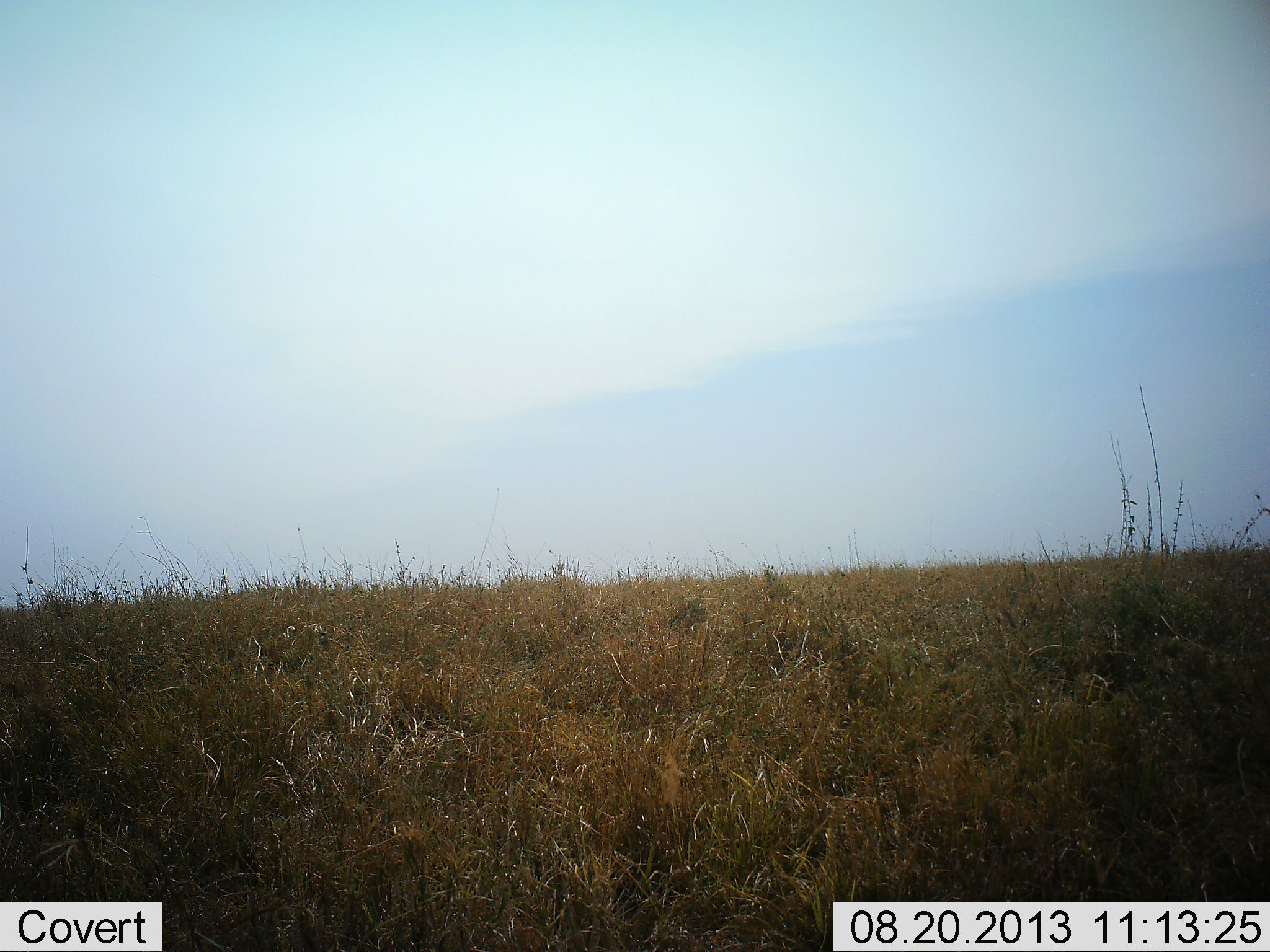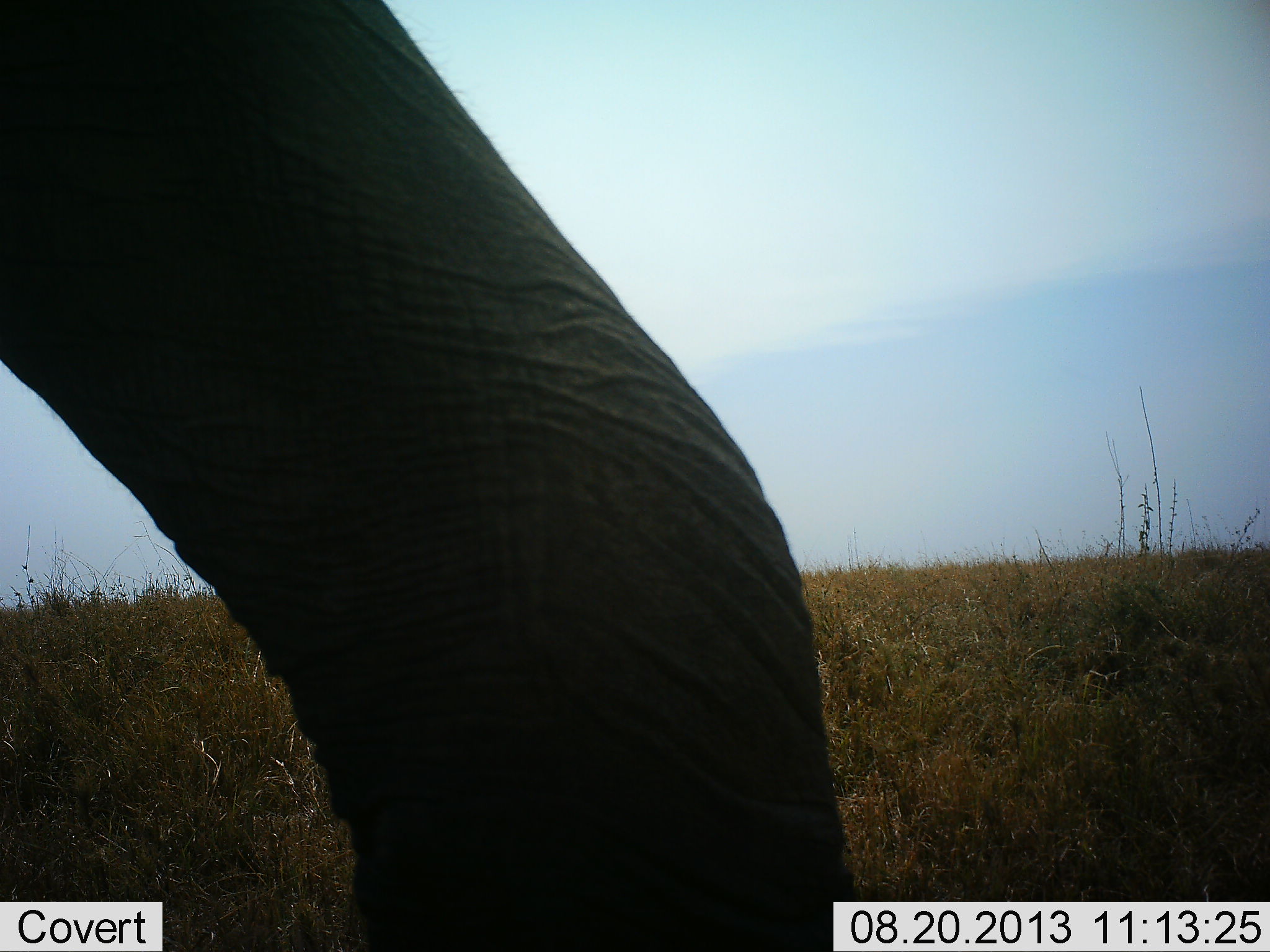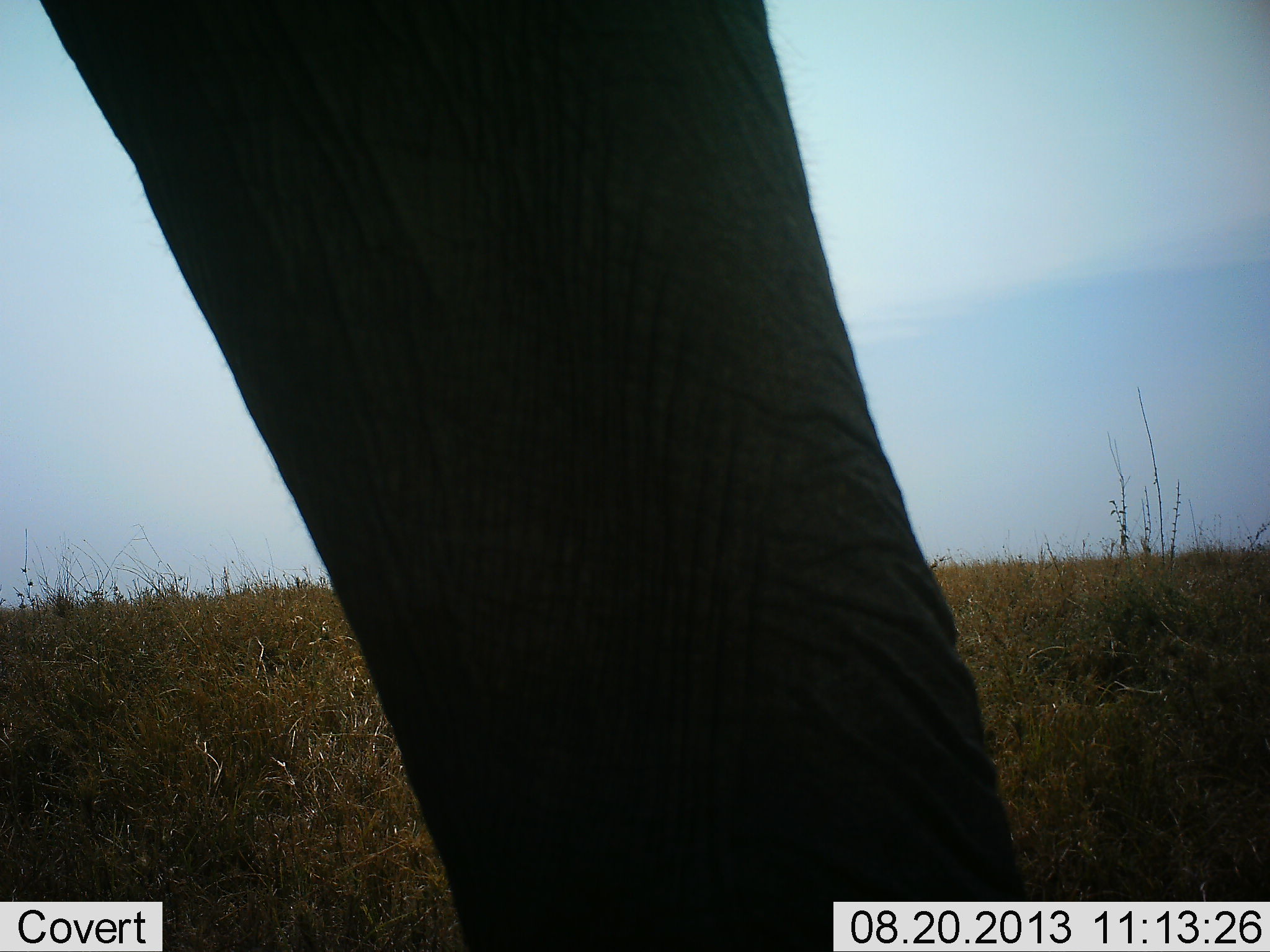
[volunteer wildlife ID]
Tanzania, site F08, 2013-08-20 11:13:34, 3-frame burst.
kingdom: Animalia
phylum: Chordata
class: Mammalia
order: Proboscidea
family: Elephantidae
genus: Loxodonta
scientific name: Loxodonta africana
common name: african bush elephant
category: elephant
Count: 1.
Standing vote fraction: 10%.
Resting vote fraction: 0%.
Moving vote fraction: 80%.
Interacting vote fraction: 0%.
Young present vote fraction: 0%.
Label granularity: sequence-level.